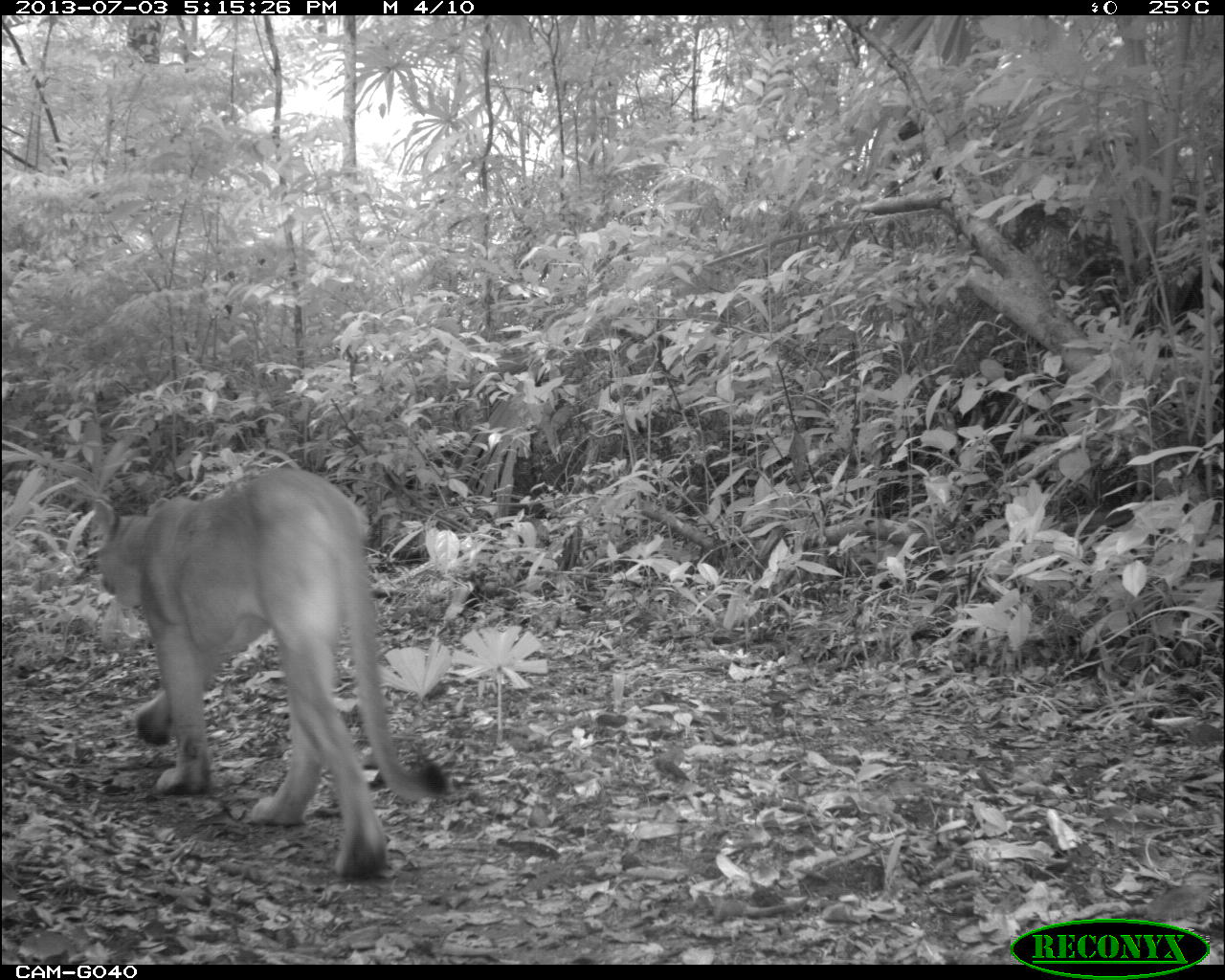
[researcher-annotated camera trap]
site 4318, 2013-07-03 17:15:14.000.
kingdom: Animalia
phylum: Chordata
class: Mammalia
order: Carnivora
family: Felidae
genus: Puma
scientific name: Puma concolor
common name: mountain lion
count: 1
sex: male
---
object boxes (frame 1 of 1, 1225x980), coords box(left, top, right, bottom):
puma concolor: box(89, 468, 450, 879)